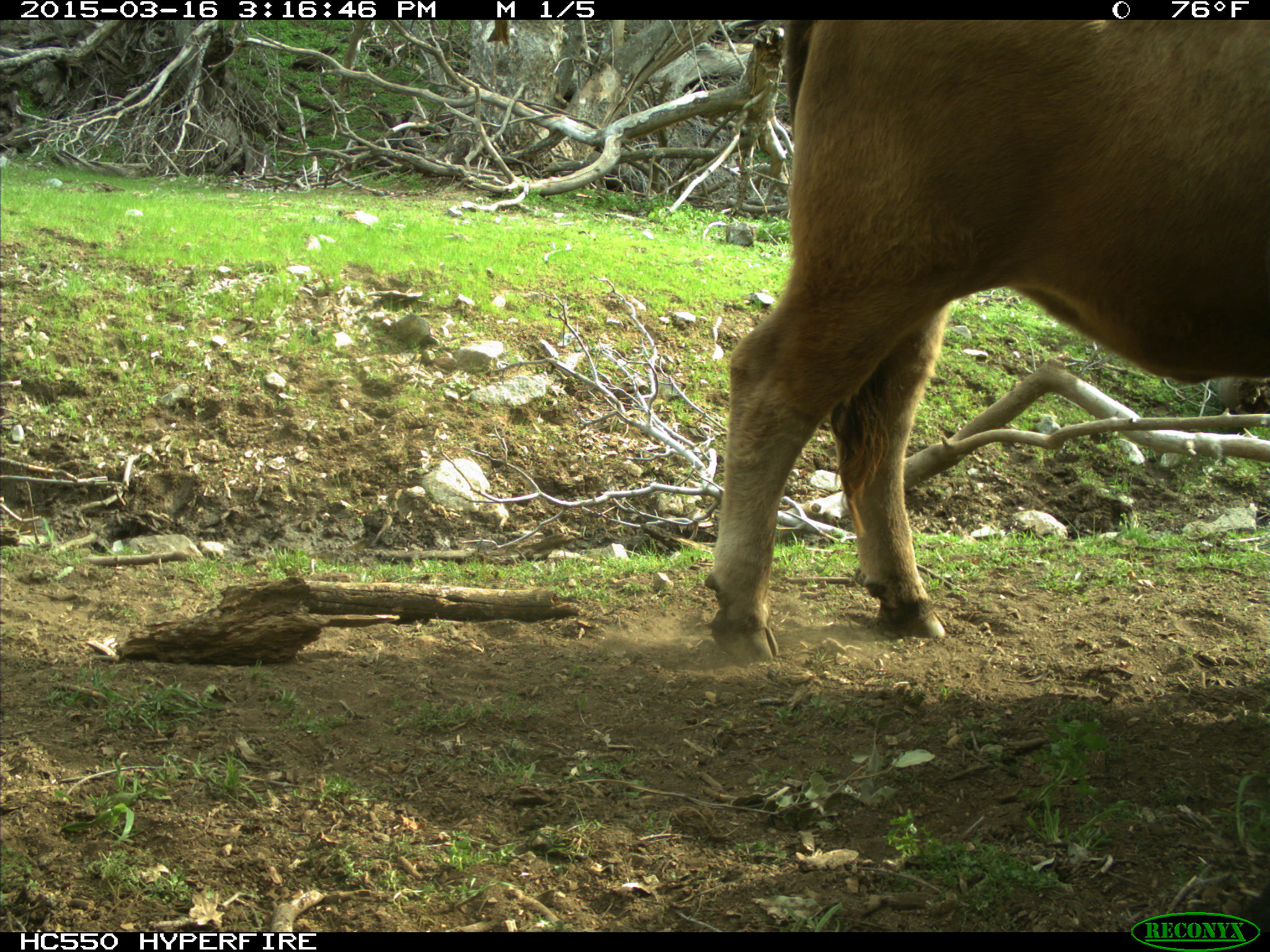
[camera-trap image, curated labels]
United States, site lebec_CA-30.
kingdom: Animalia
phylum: Chordata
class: Mammalia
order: Artiodactyla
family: Bovidae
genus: Bos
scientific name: Bos taurus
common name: domestic cow